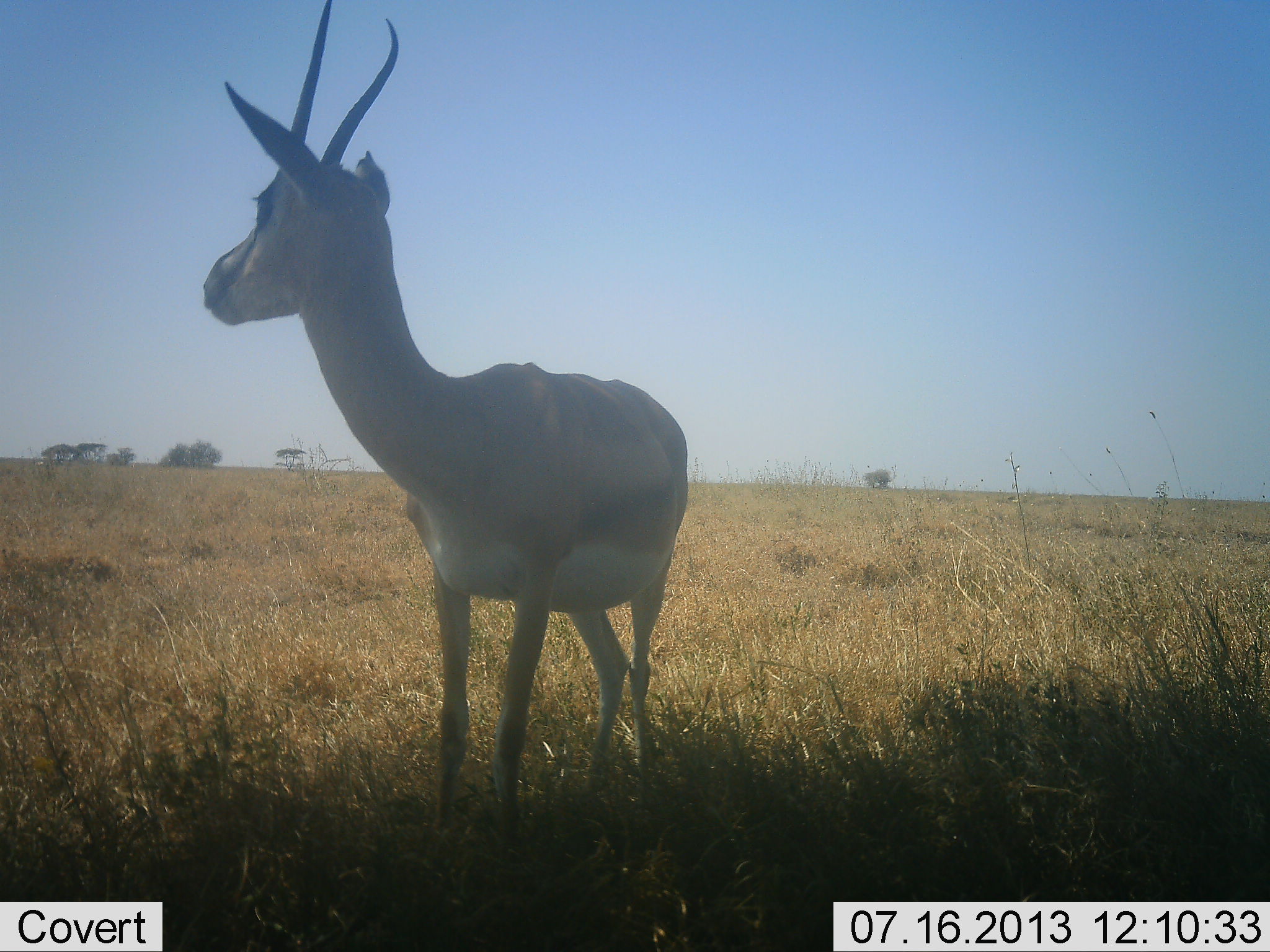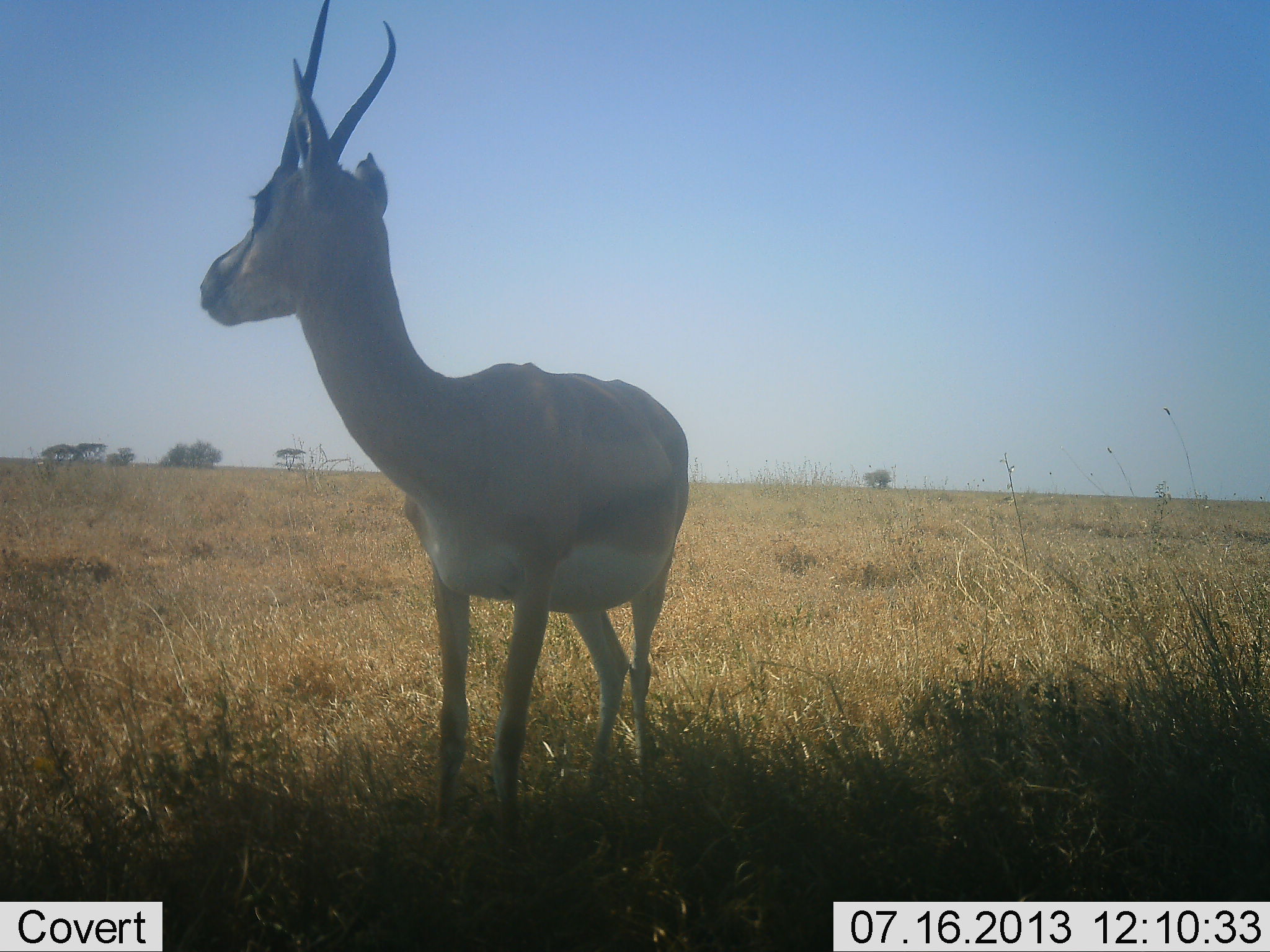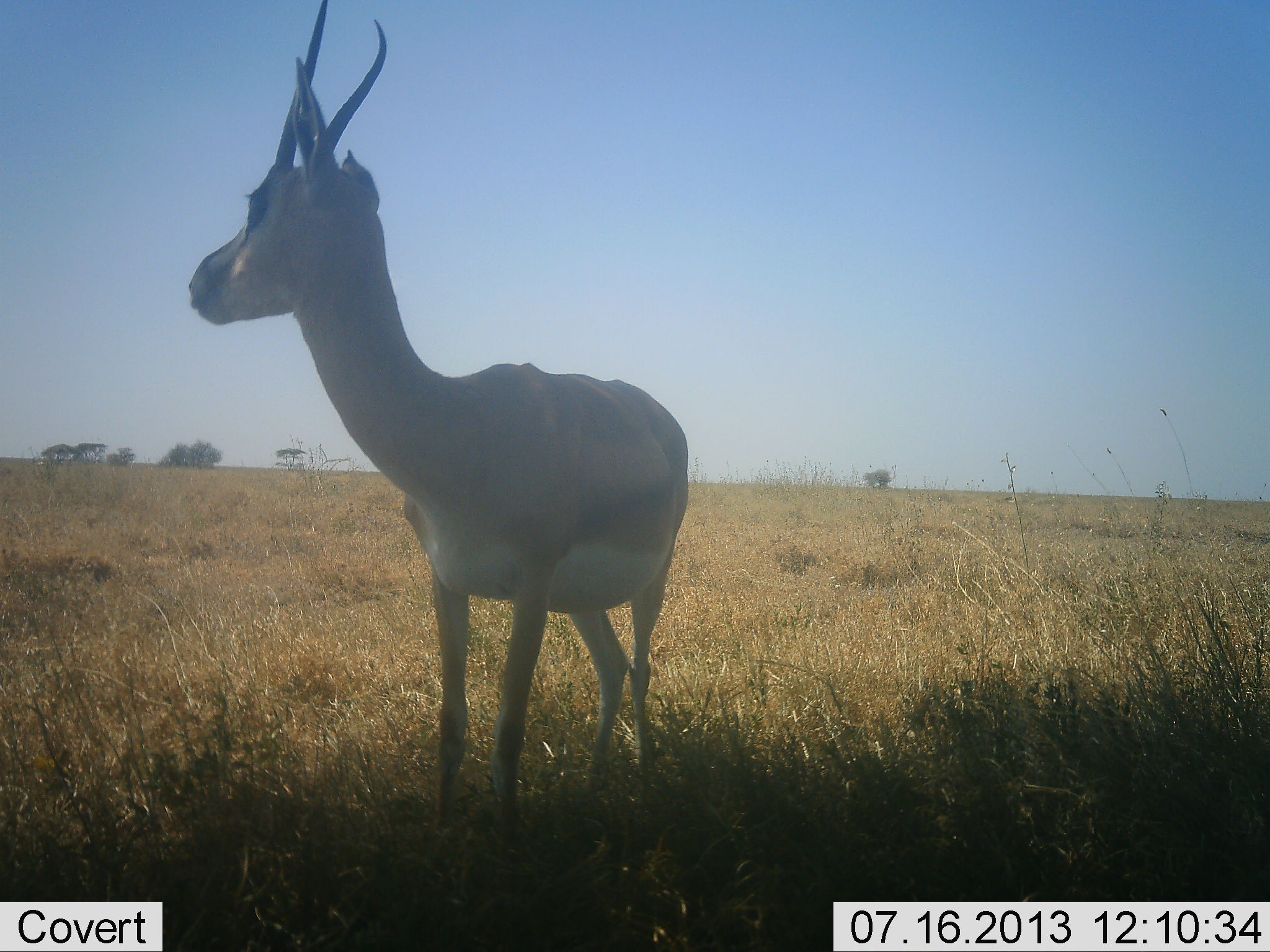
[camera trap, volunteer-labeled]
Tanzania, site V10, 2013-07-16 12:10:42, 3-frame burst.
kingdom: Animalia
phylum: Chordata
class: Mammalia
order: Artiodactyla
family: Bovidae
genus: Nanger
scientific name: Nanger granti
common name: grant's gazelle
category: gazellegrants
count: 1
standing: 100%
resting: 0%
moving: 0%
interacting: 0%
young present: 0%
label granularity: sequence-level